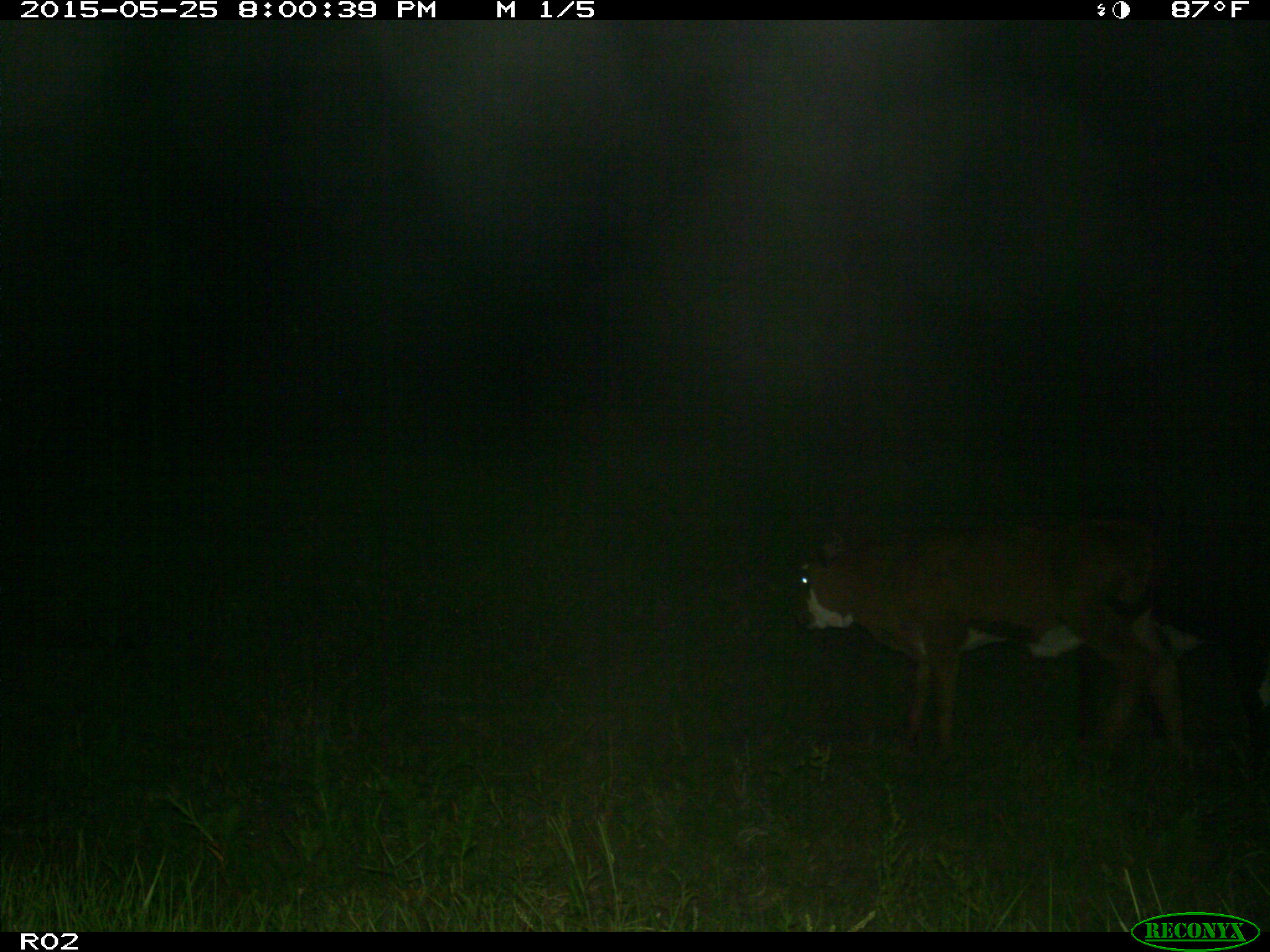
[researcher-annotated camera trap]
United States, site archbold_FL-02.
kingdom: Animalia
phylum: Chordata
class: Mammalia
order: Artiodactyla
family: Bovidae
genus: Bos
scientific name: Bos taurus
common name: domestic cow